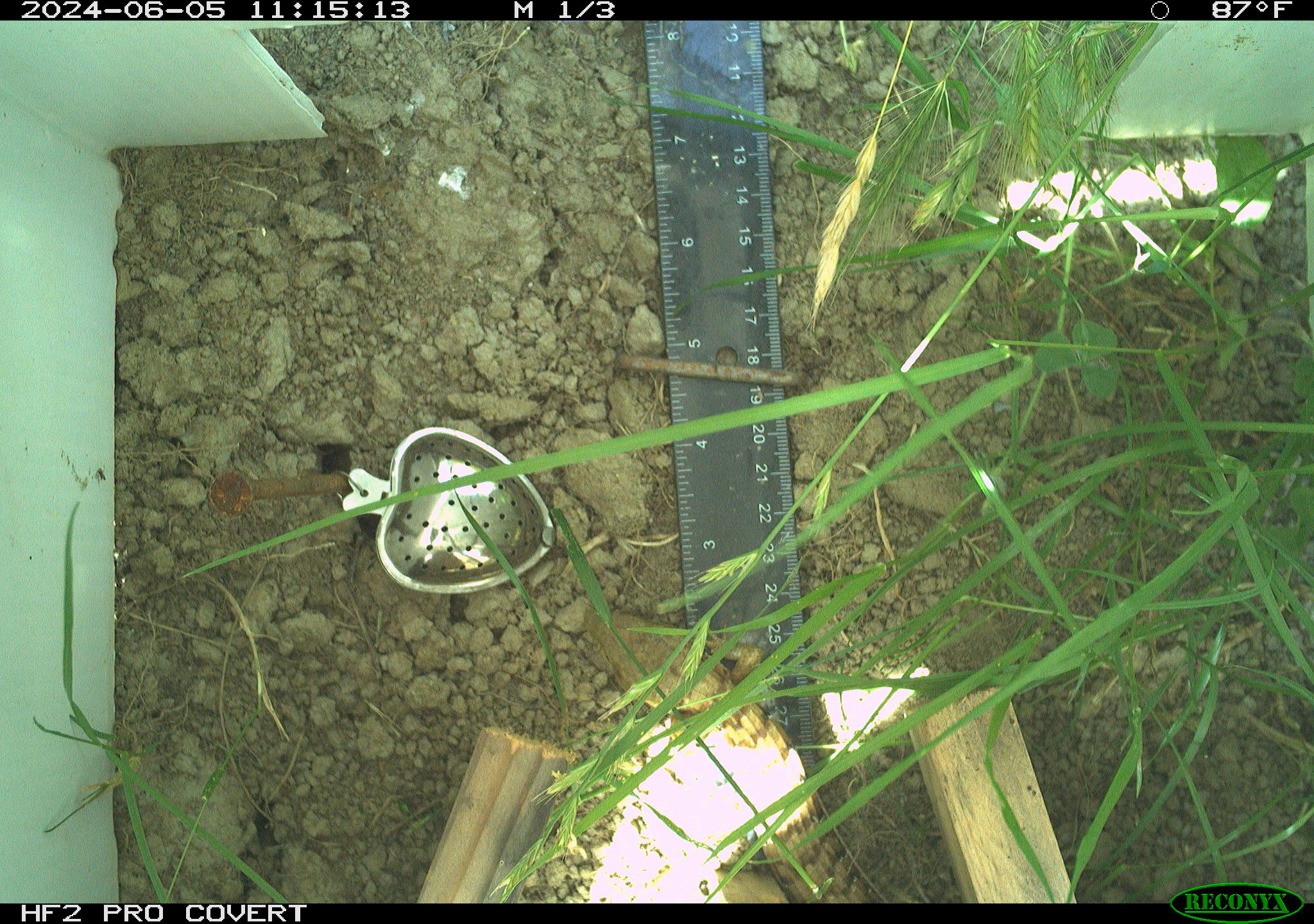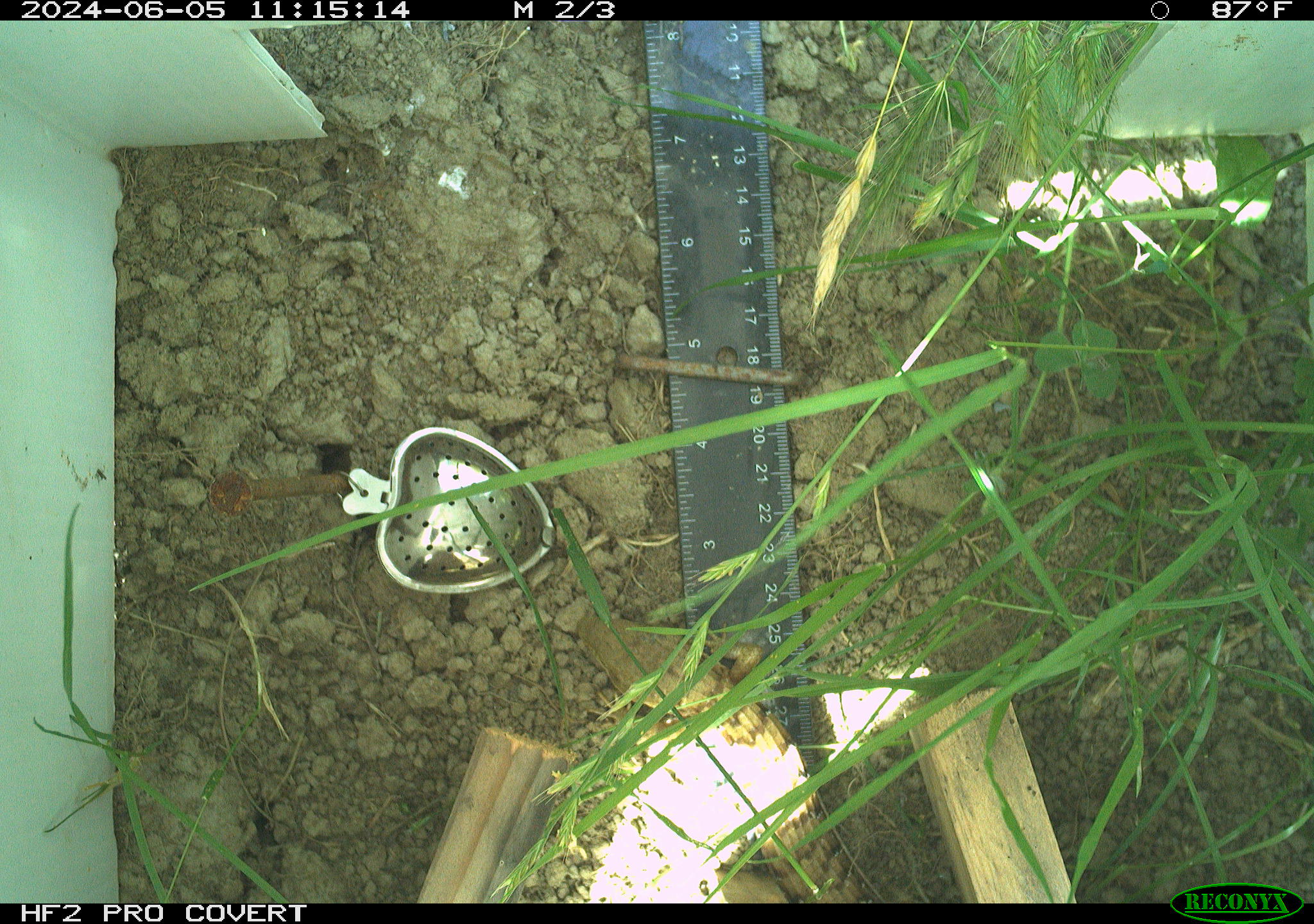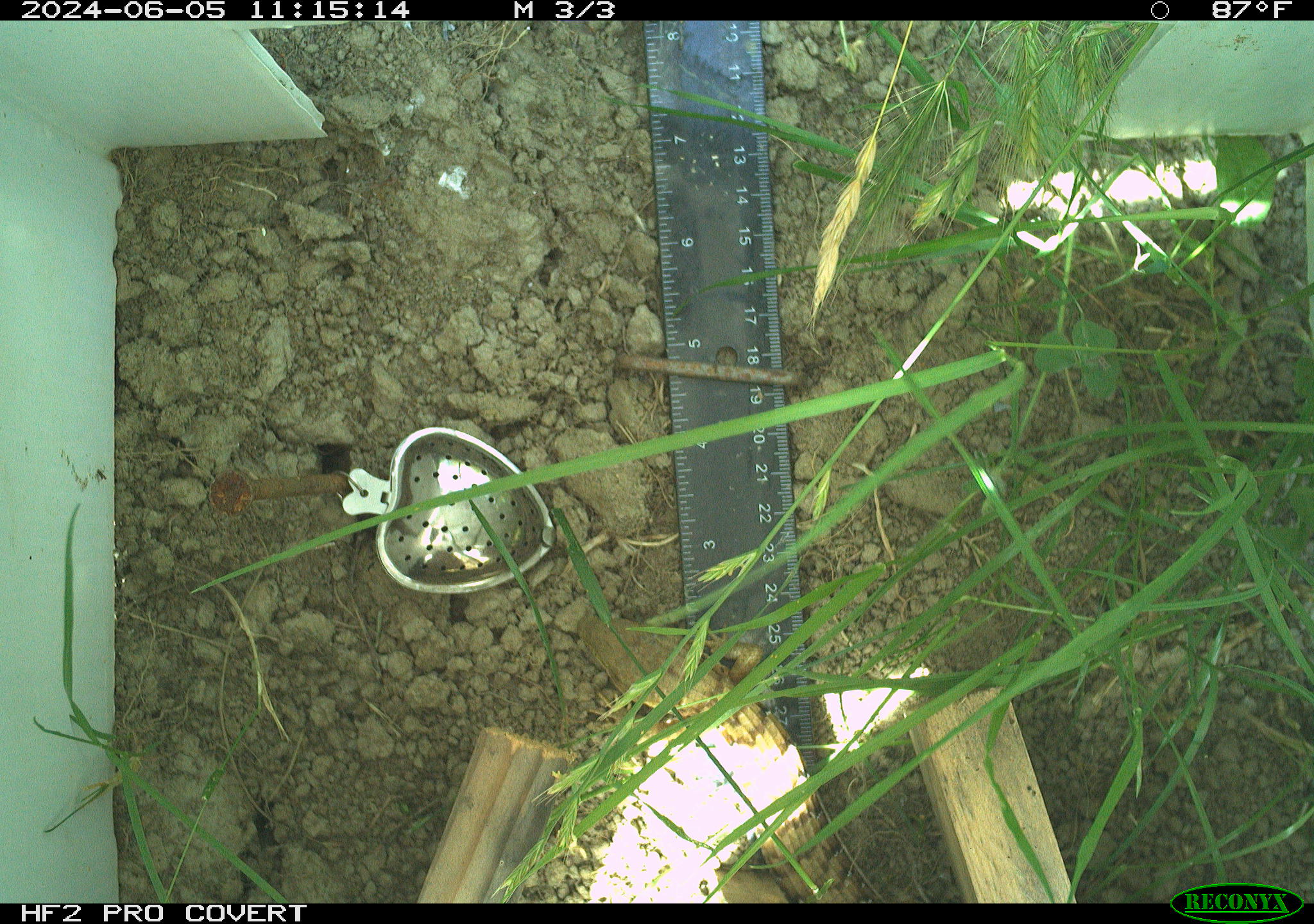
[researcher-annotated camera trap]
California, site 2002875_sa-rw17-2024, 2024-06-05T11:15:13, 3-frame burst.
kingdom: Animalia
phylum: Chordata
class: Reptilia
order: Squamata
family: Anguidae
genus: Elgaria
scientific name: Elgaria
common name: alligator lizards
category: elgaria species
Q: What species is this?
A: Elgaria species (alligator lizards) (Elgaria).